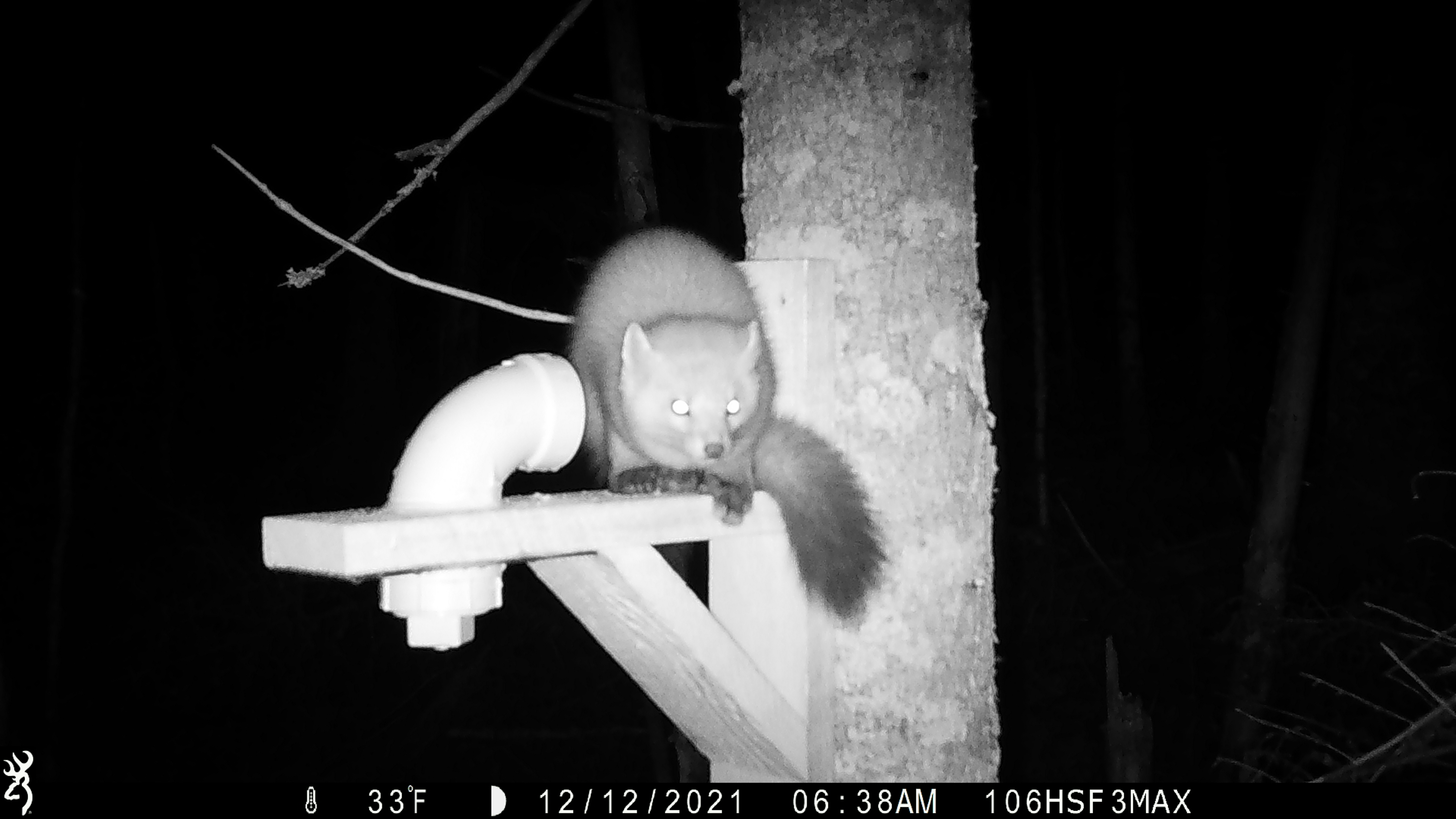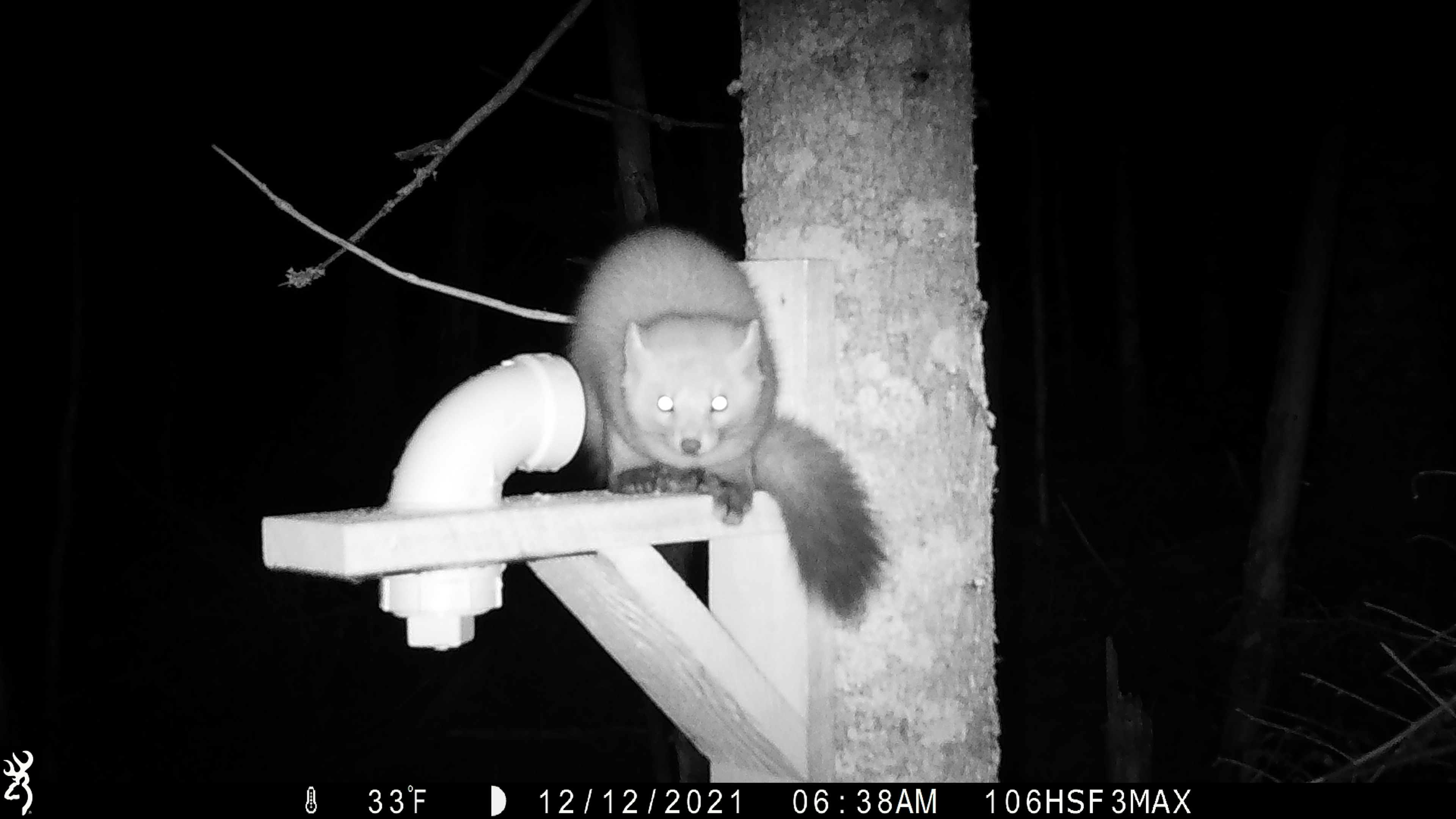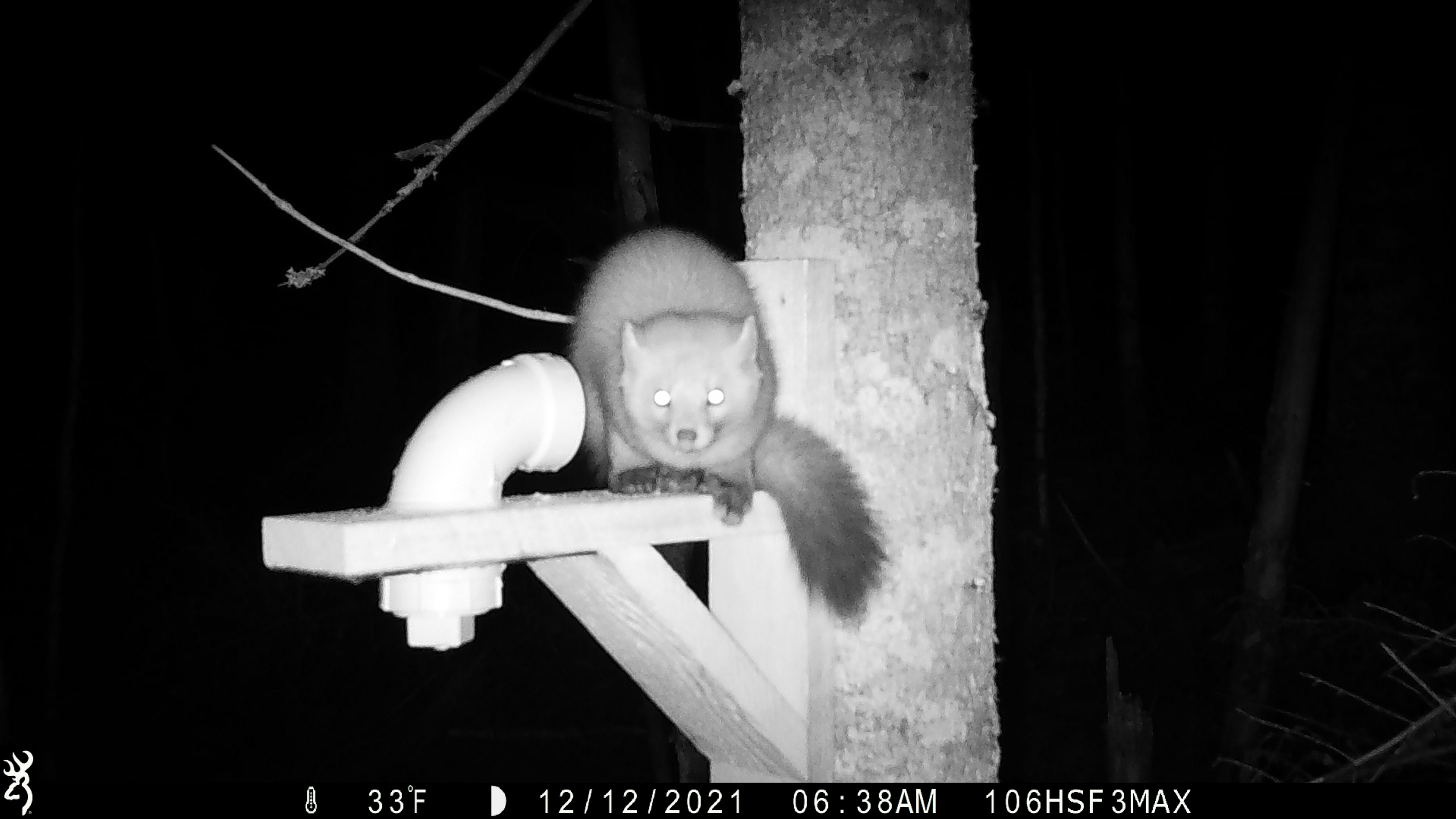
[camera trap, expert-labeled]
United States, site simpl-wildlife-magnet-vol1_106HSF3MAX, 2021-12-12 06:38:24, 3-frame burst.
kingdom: Animalia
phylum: Chordata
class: Mammalia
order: Carnivora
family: Mustelidae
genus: Martes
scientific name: Martes americana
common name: american marten